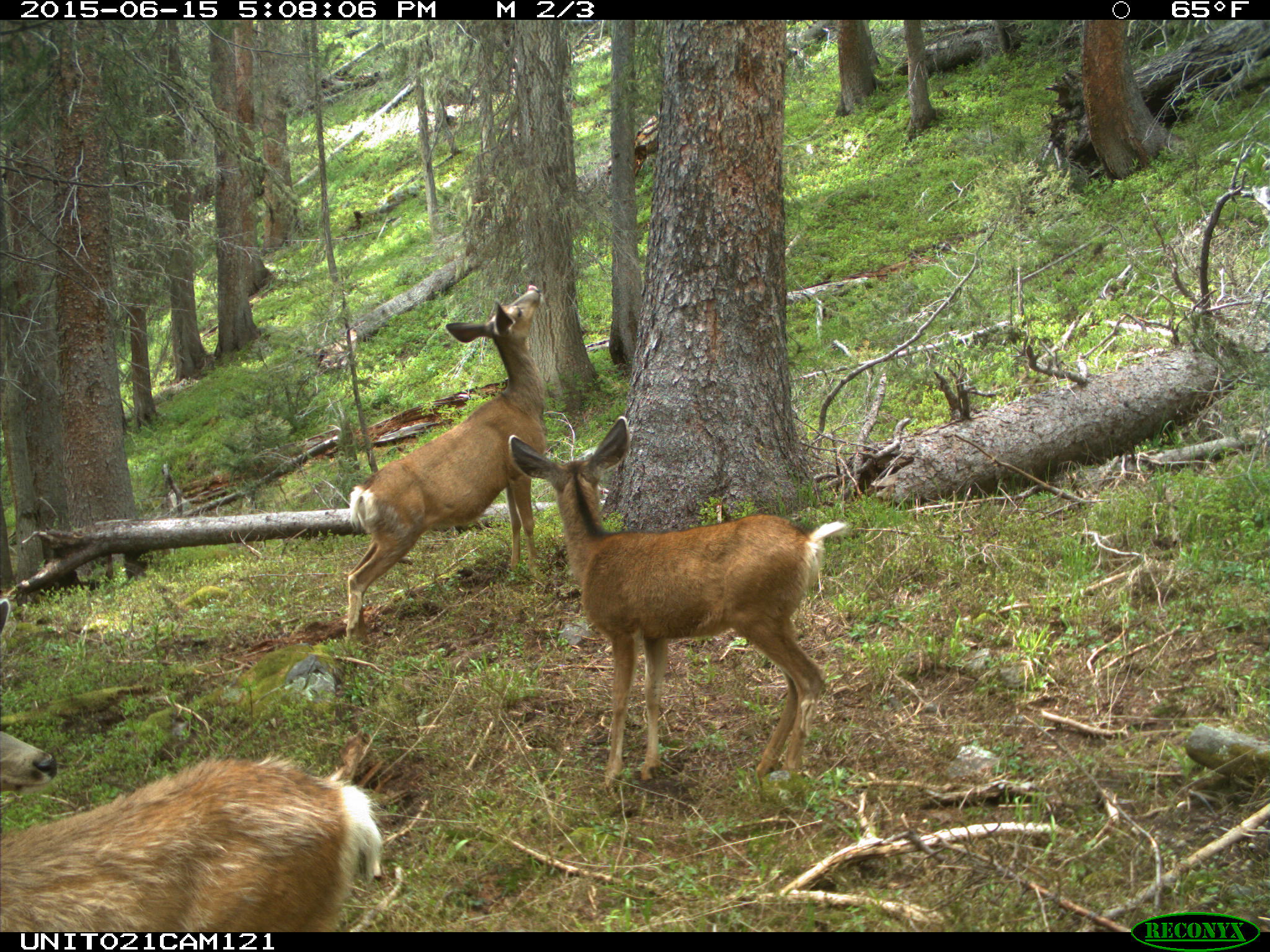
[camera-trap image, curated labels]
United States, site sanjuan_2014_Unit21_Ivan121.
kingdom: Animalia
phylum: Chordata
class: Mammalia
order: Artiodactyla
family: Cervidae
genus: Odocoileus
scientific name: Odocoileus hemionus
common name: mule deer